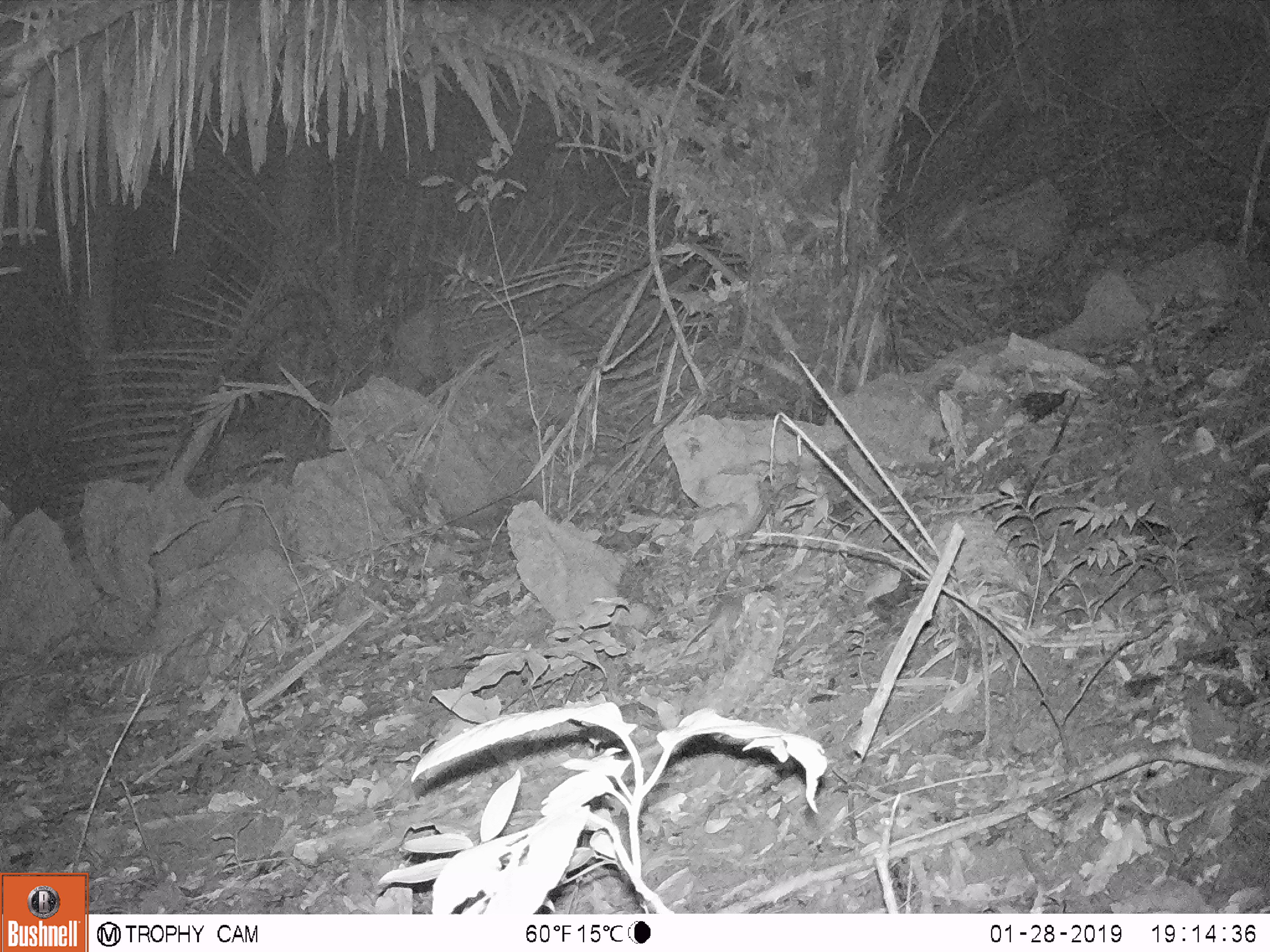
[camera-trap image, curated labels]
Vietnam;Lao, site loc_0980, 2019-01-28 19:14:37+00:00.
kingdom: Animalia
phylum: Chordata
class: Mammalia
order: Rodentia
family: Muridae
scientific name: Muridae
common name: old-world mice and rats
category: unidentified murid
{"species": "unidentified murid (old-world mice and rats) (Muridae)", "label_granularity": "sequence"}